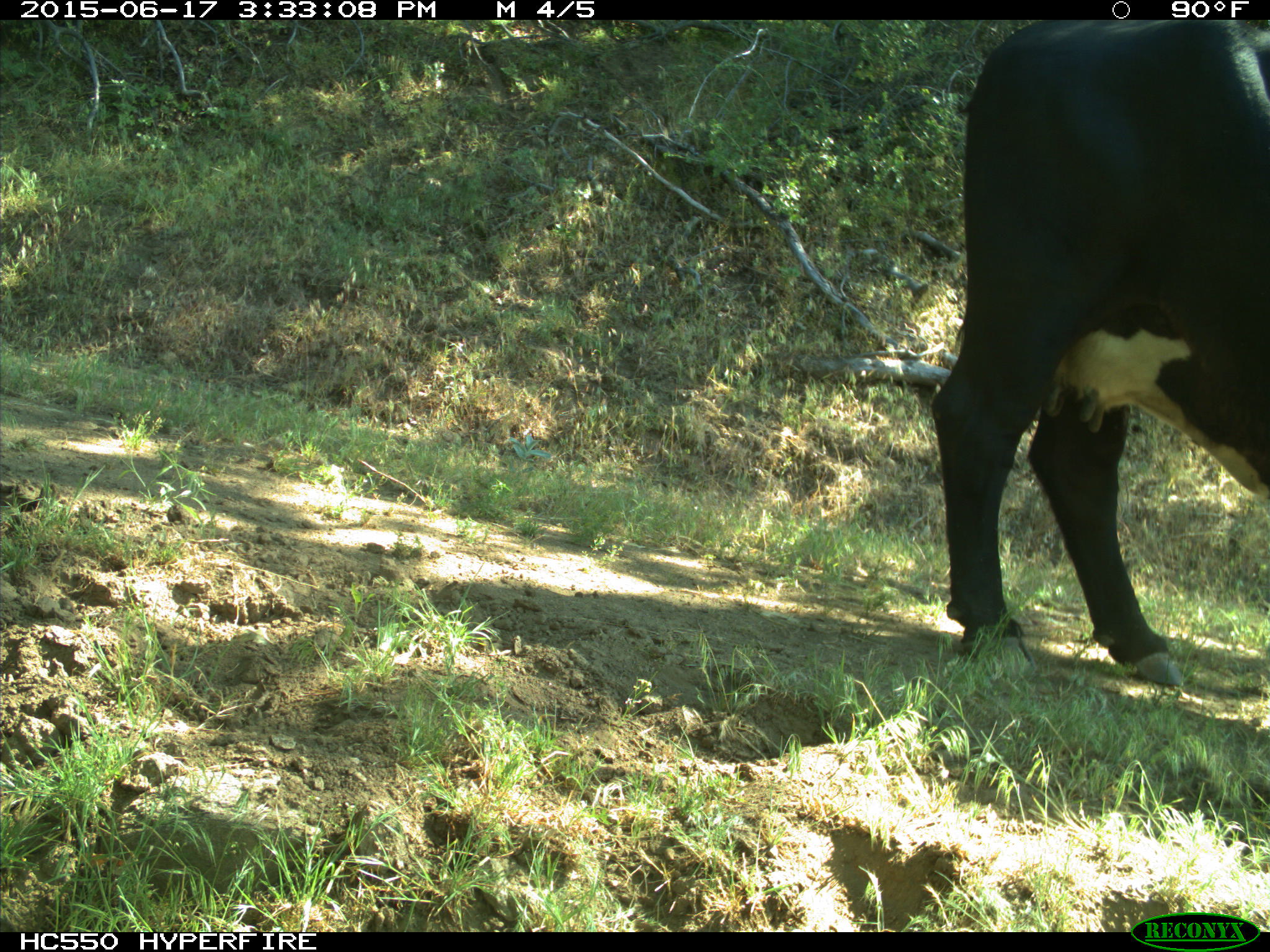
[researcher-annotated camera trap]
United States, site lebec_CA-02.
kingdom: Animalia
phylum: Chordata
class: Mammalia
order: Artiodactyla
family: Bovidae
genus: Bos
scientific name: Bos taurus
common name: domestic cow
Bos taurus (domestic cow).